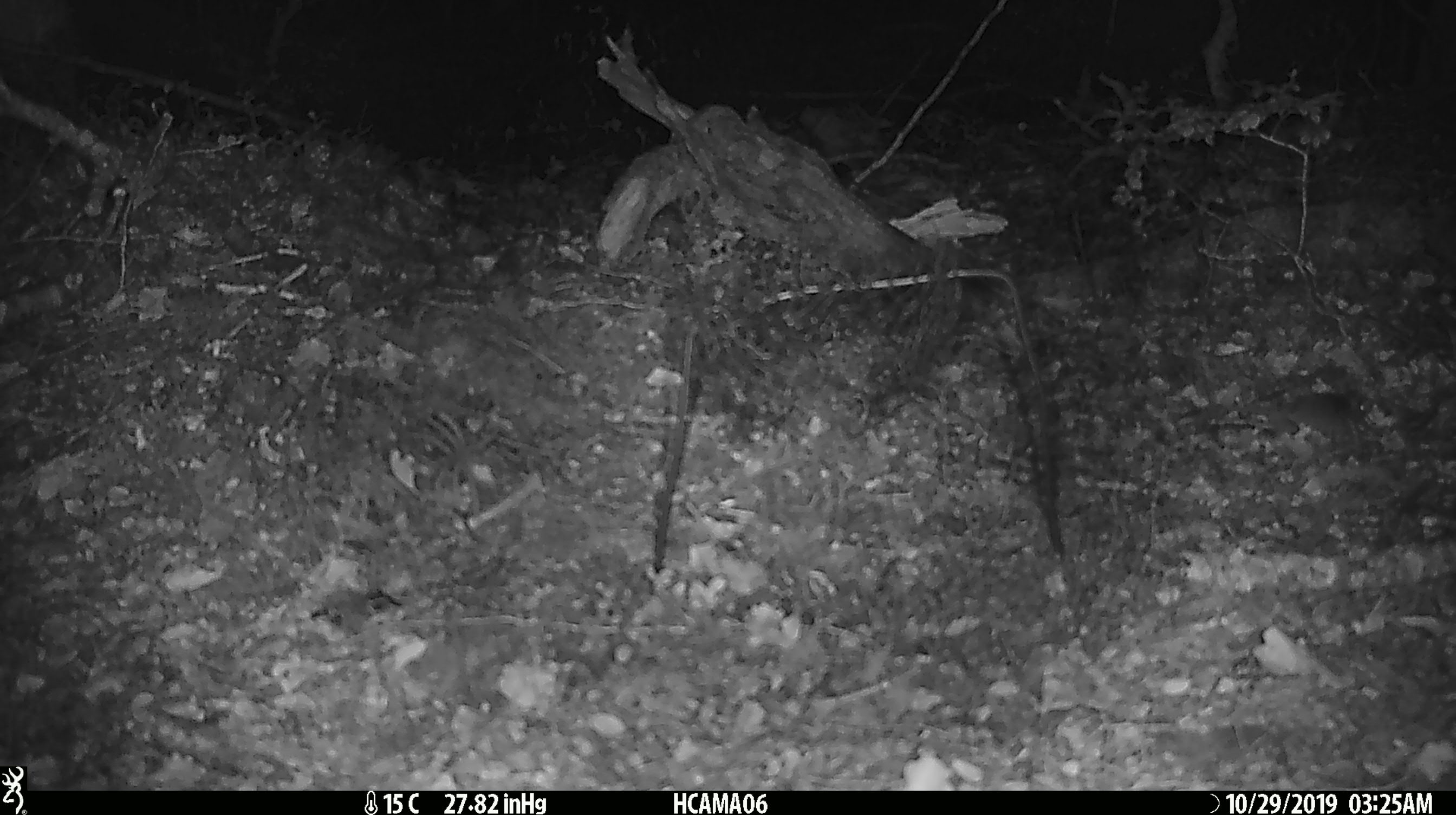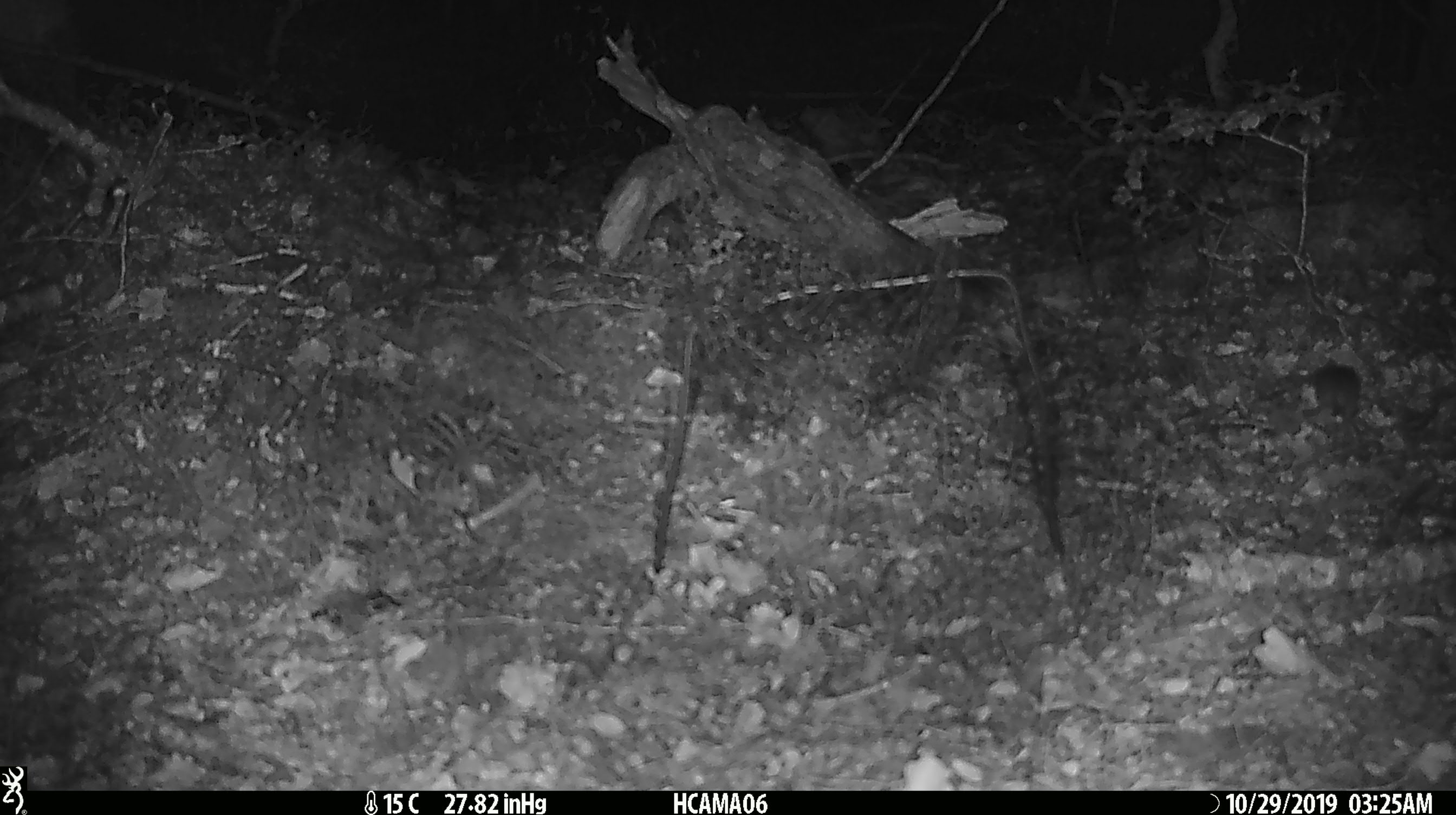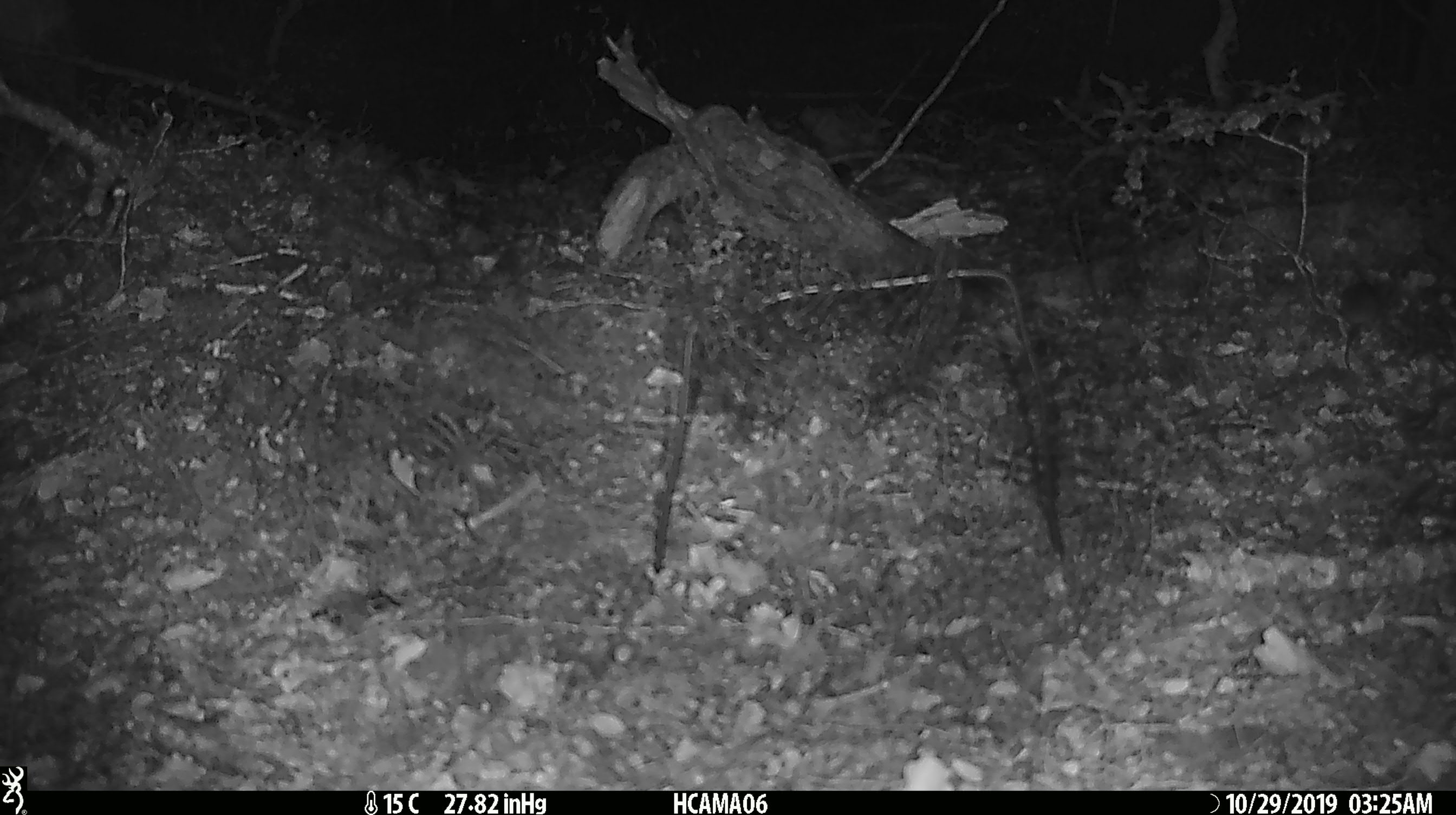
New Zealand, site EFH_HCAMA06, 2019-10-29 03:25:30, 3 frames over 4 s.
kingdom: Animalia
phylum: Chordata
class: Mammalia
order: Rodentia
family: Muridae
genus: Mus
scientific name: Mus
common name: mouse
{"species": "mouse (Mus)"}